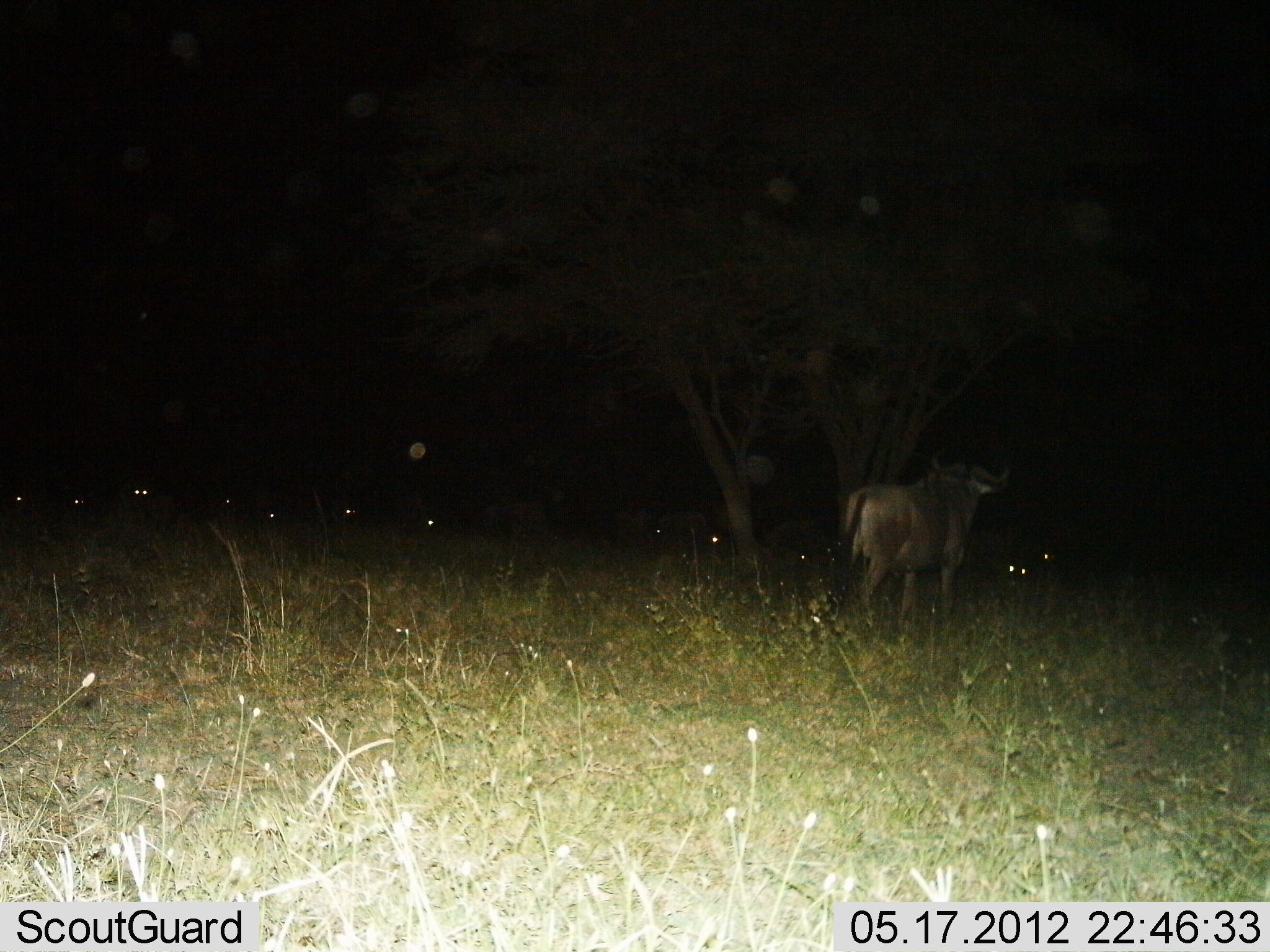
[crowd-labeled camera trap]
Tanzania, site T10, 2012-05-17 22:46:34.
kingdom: Animalia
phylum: Chordata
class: Mammalia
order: Artiodactyla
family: Bovidae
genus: Connochaetes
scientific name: Connochaetes taurinus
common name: blue wildebeest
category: wildebeest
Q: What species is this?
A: Wildebeest (blue wildebeest) (Connochaetes taurinus).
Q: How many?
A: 7.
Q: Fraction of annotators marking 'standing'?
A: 90%.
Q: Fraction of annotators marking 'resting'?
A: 40%.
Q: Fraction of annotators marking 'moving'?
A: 0%.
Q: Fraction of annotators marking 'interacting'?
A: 0%.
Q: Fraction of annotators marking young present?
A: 0%.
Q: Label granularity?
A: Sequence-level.